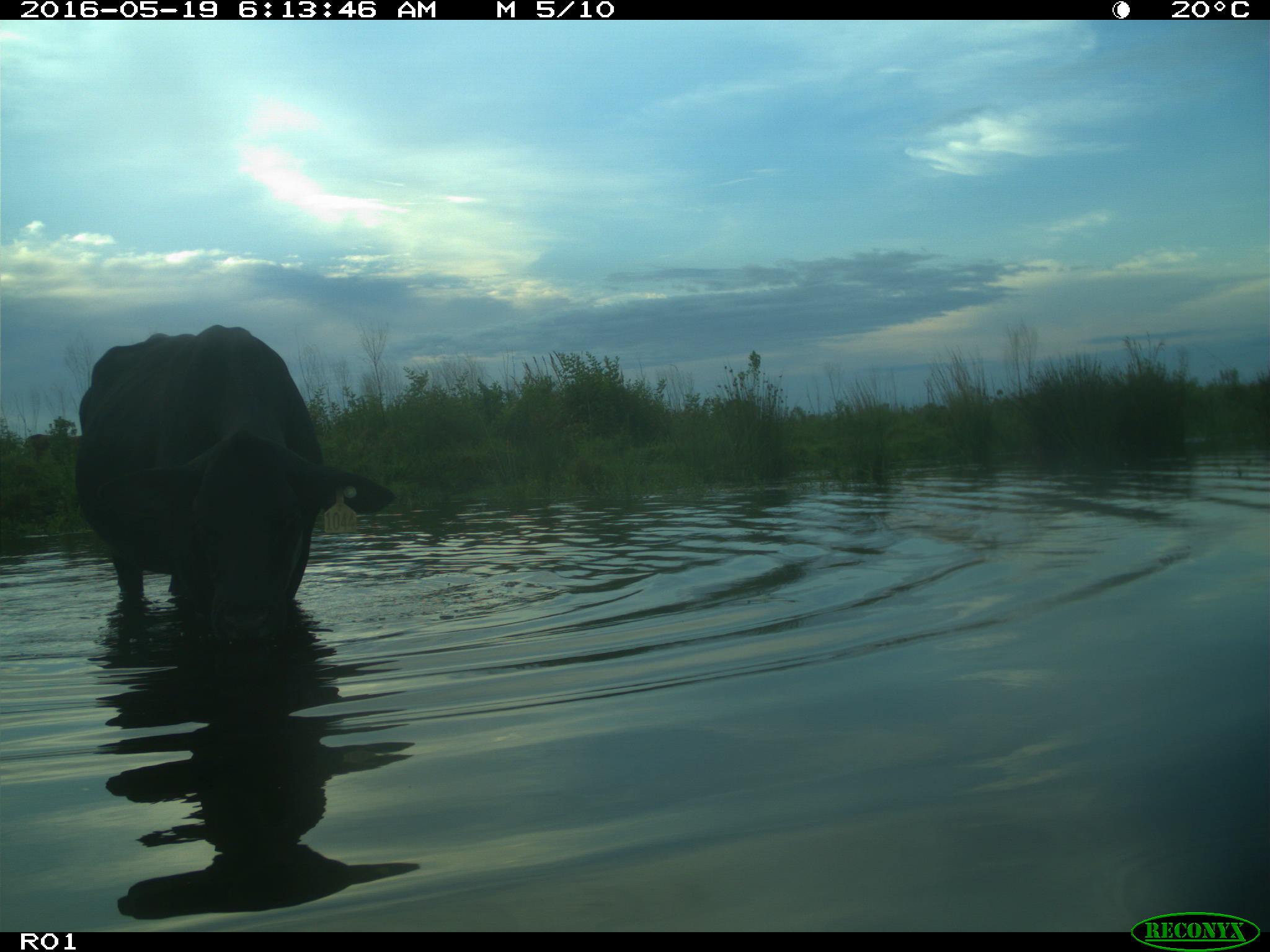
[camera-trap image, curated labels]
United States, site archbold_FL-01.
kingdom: Animalia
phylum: Chordata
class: Mammalia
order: Artiodactyla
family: Bovidae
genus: Bos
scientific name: Bos taurus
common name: domestic cow